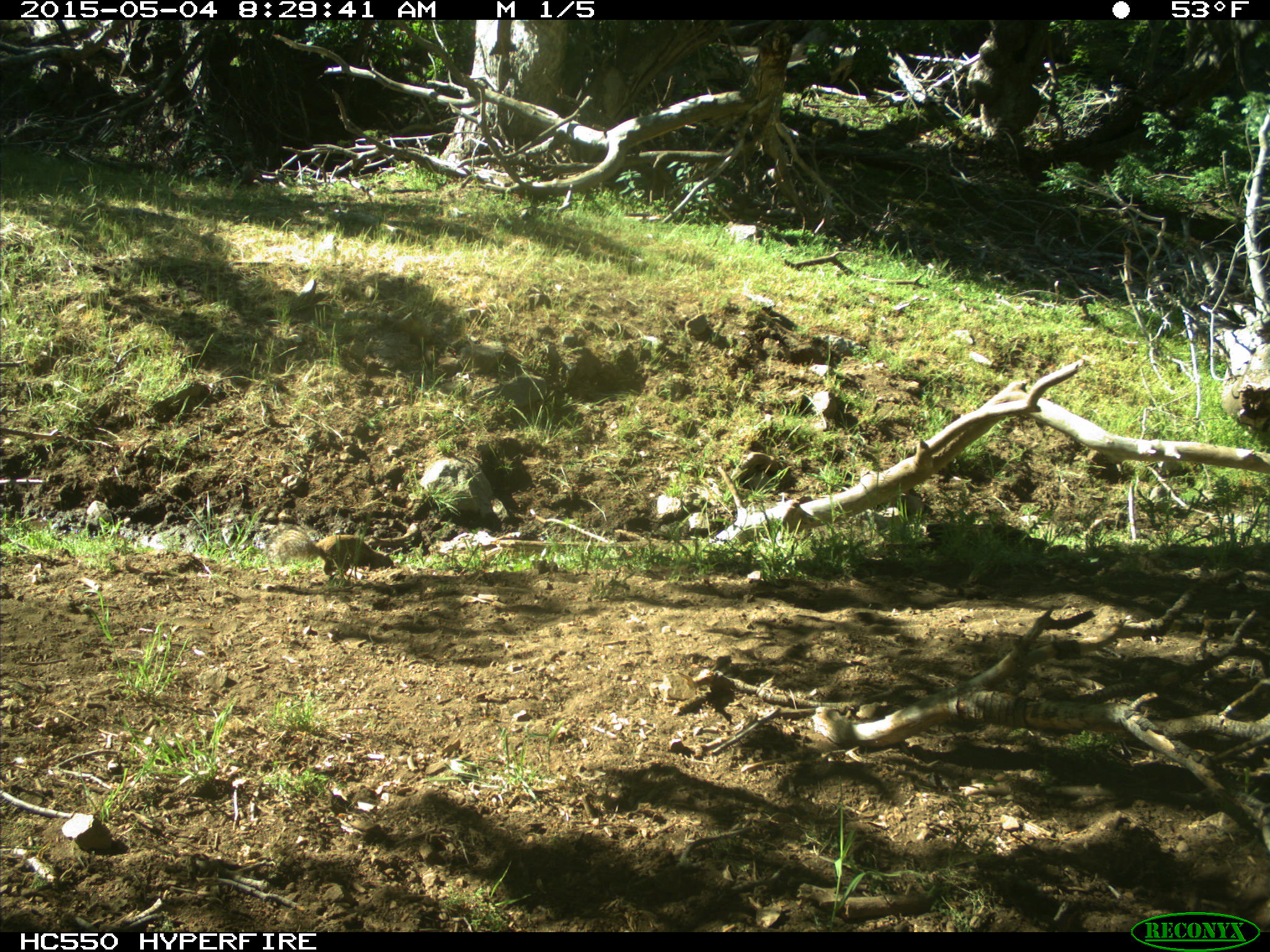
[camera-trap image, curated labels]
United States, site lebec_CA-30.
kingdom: Animalia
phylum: Chordata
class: Mammalia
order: Rodentia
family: Sciuridae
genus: Otospermophilus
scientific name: Otospermophilus beecheyi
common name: california ground squirrel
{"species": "Otospermophilus beecheyi (california ground squirrel)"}